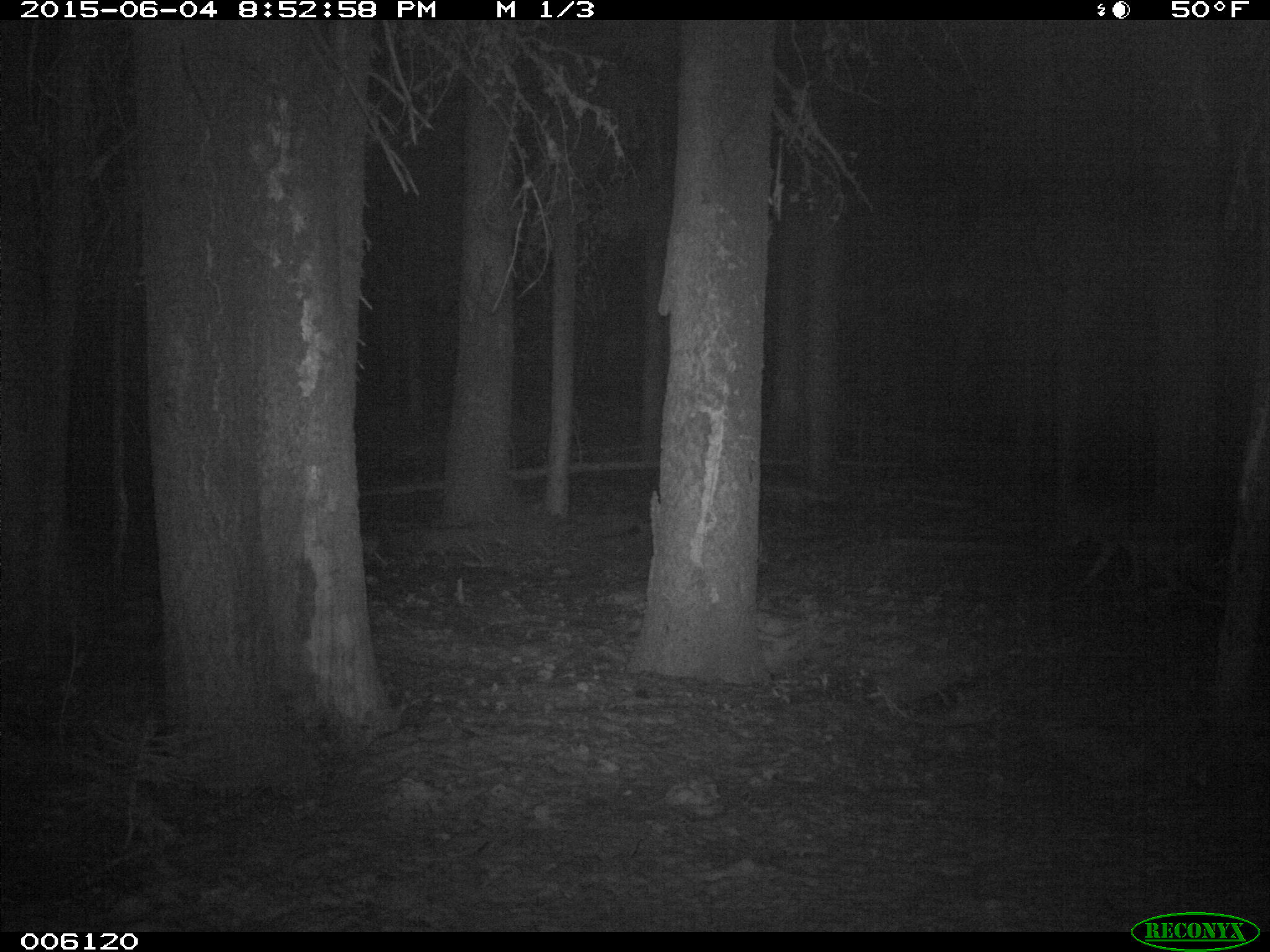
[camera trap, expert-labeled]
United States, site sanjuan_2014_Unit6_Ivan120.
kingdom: Animalia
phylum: Chordata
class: Mammalia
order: Carnivora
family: Canidae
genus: Canis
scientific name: Canis latrans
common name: coyote